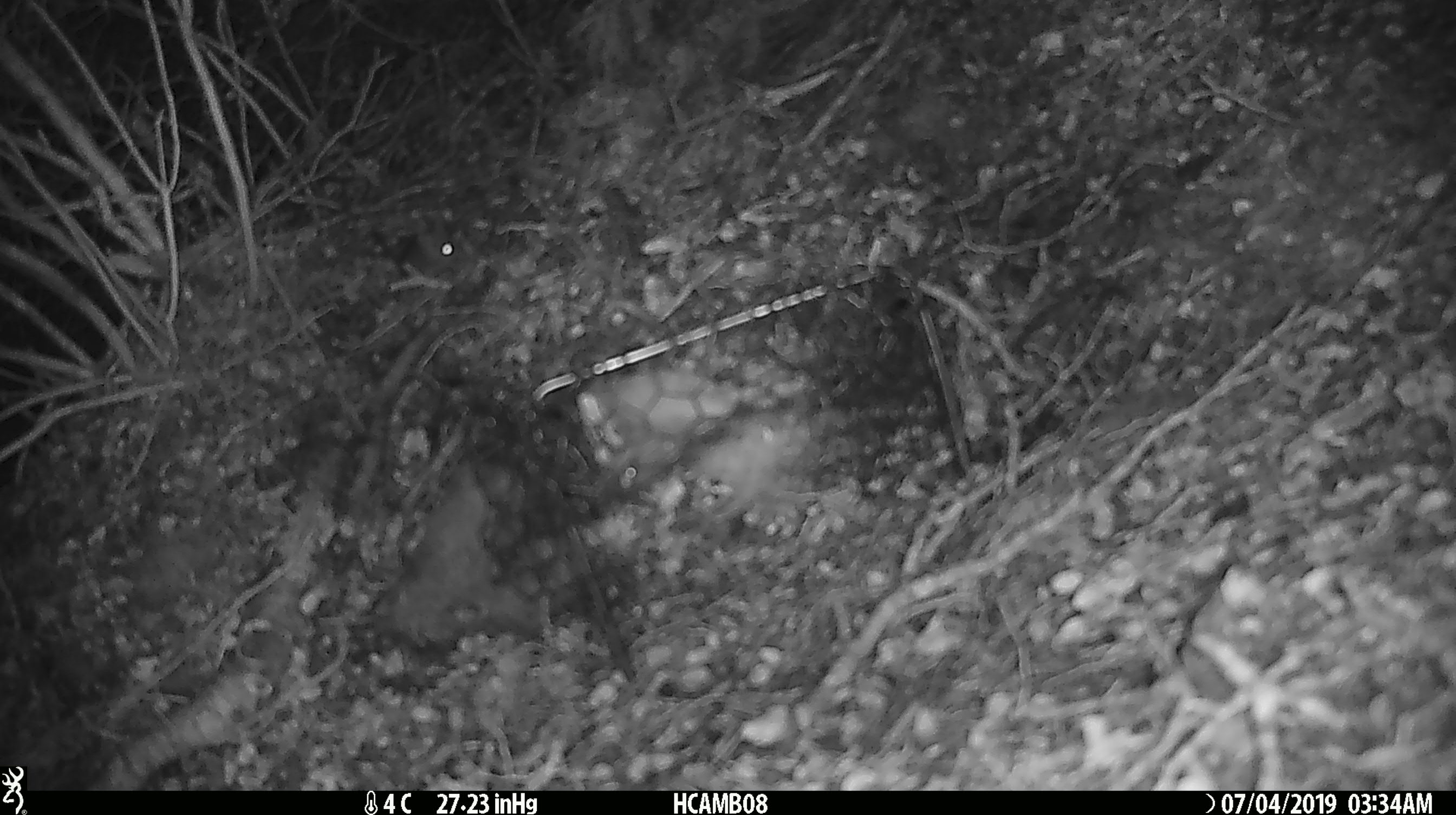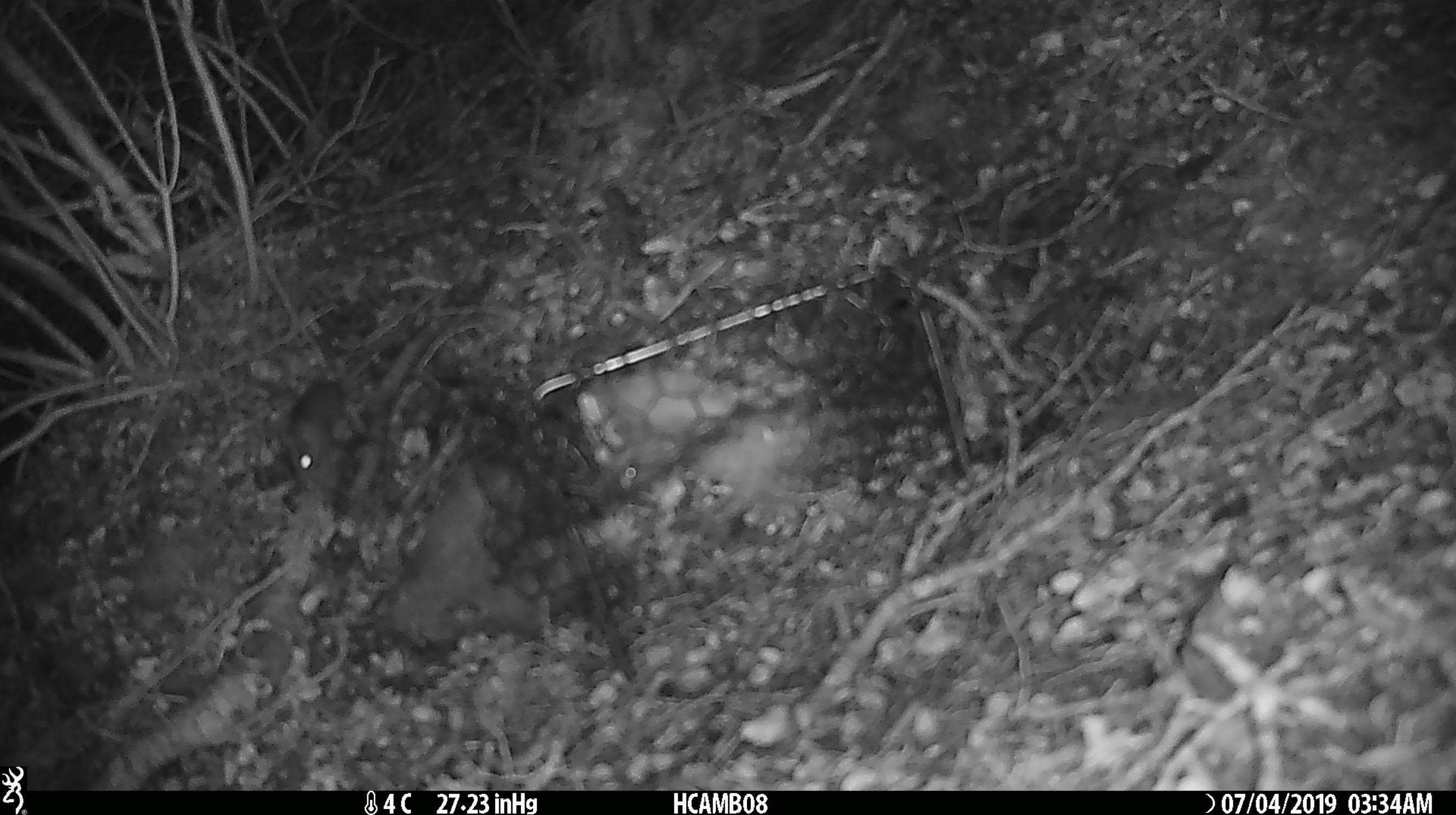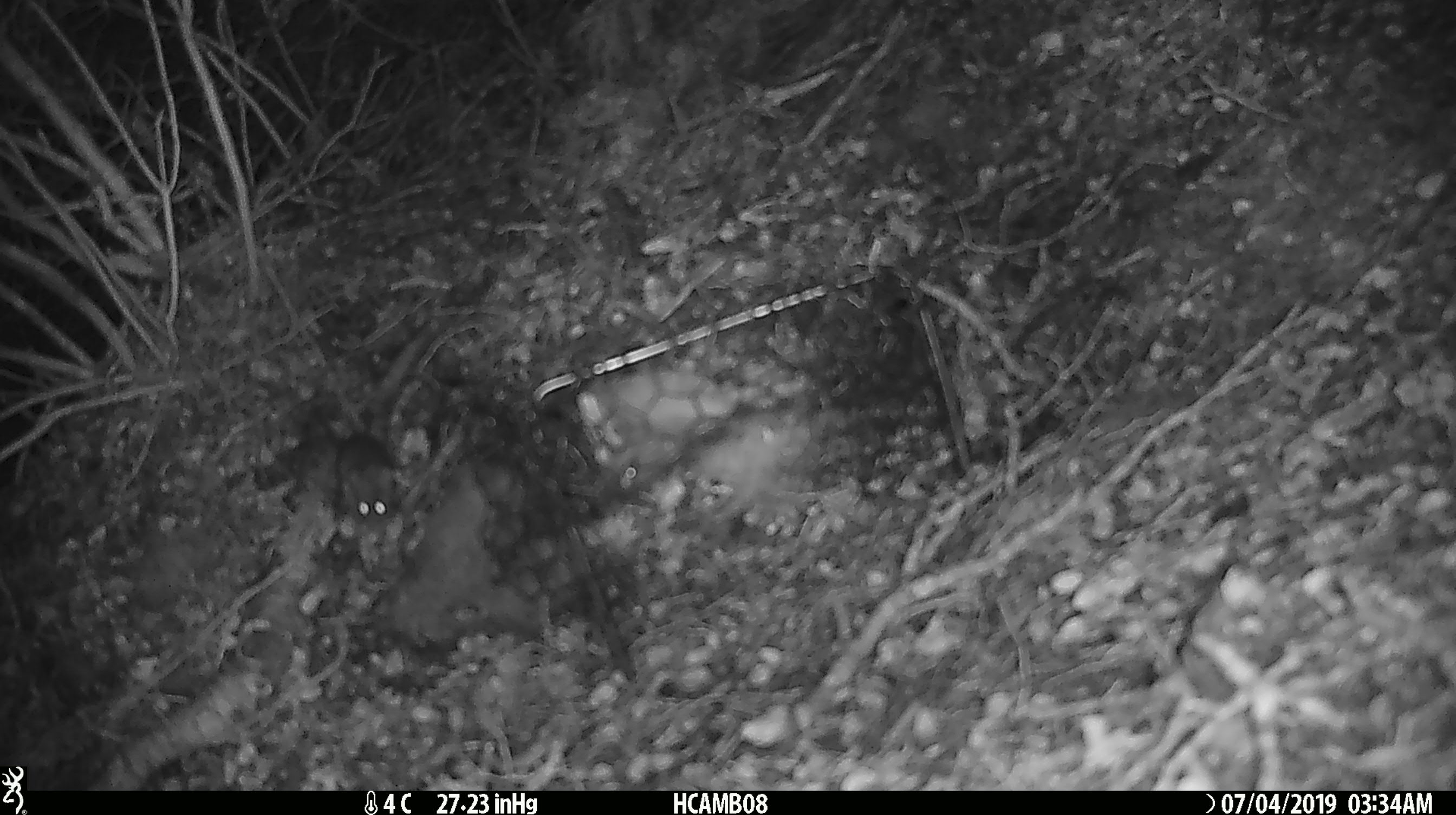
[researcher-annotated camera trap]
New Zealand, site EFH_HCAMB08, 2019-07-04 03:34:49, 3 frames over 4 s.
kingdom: Animalia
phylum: Chordata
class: Mammalia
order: Rodentia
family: Muridae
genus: Mus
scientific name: Mus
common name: mouse